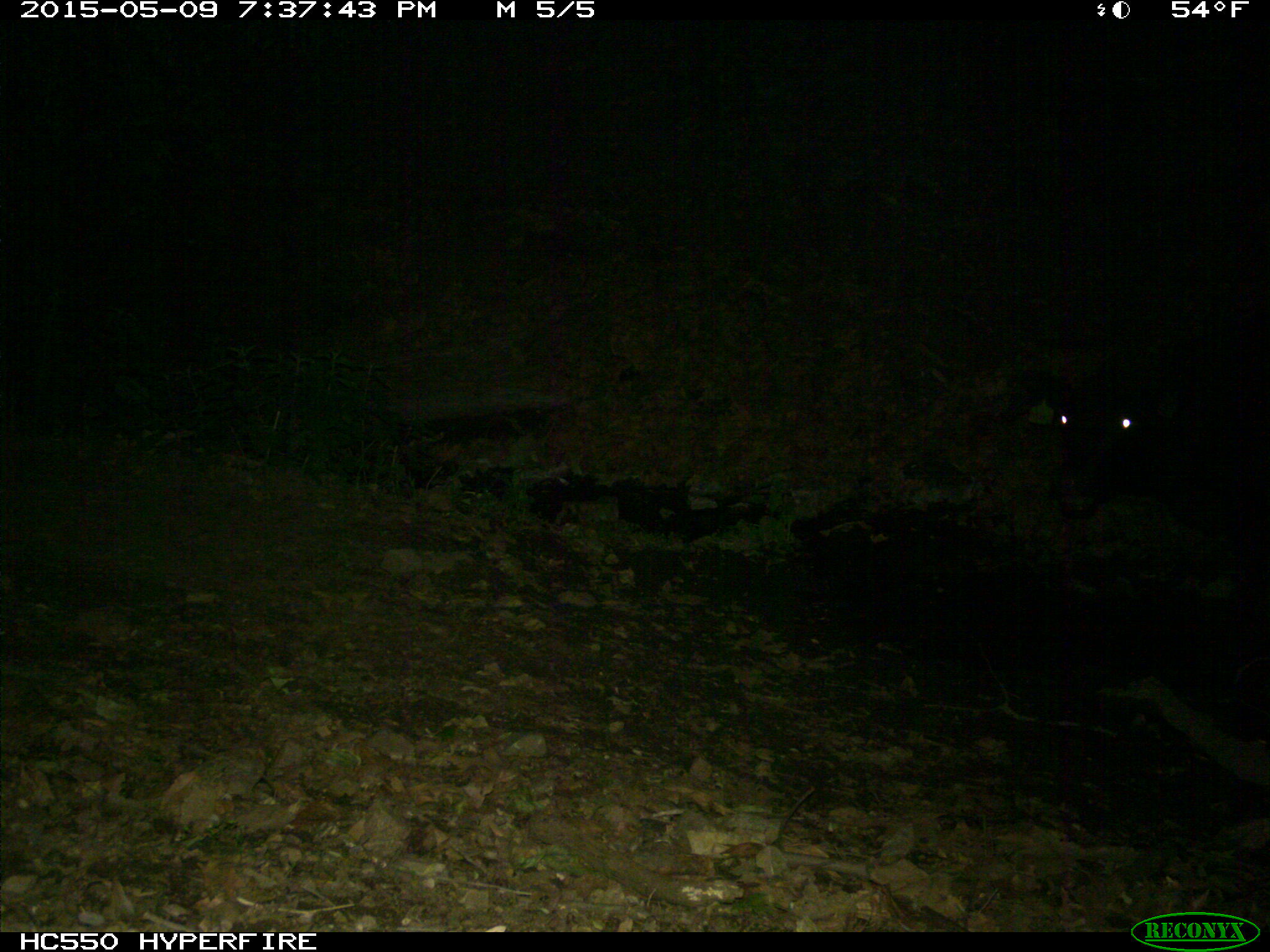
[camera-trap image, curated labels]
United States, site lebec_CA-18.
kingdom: Animalia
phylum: Chordata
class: Mammalia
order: Artiodactyla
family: Bovidae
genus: Bos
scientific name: Bos taurus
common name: domestic cow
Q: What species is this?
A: Bos taurus (domestic cow).